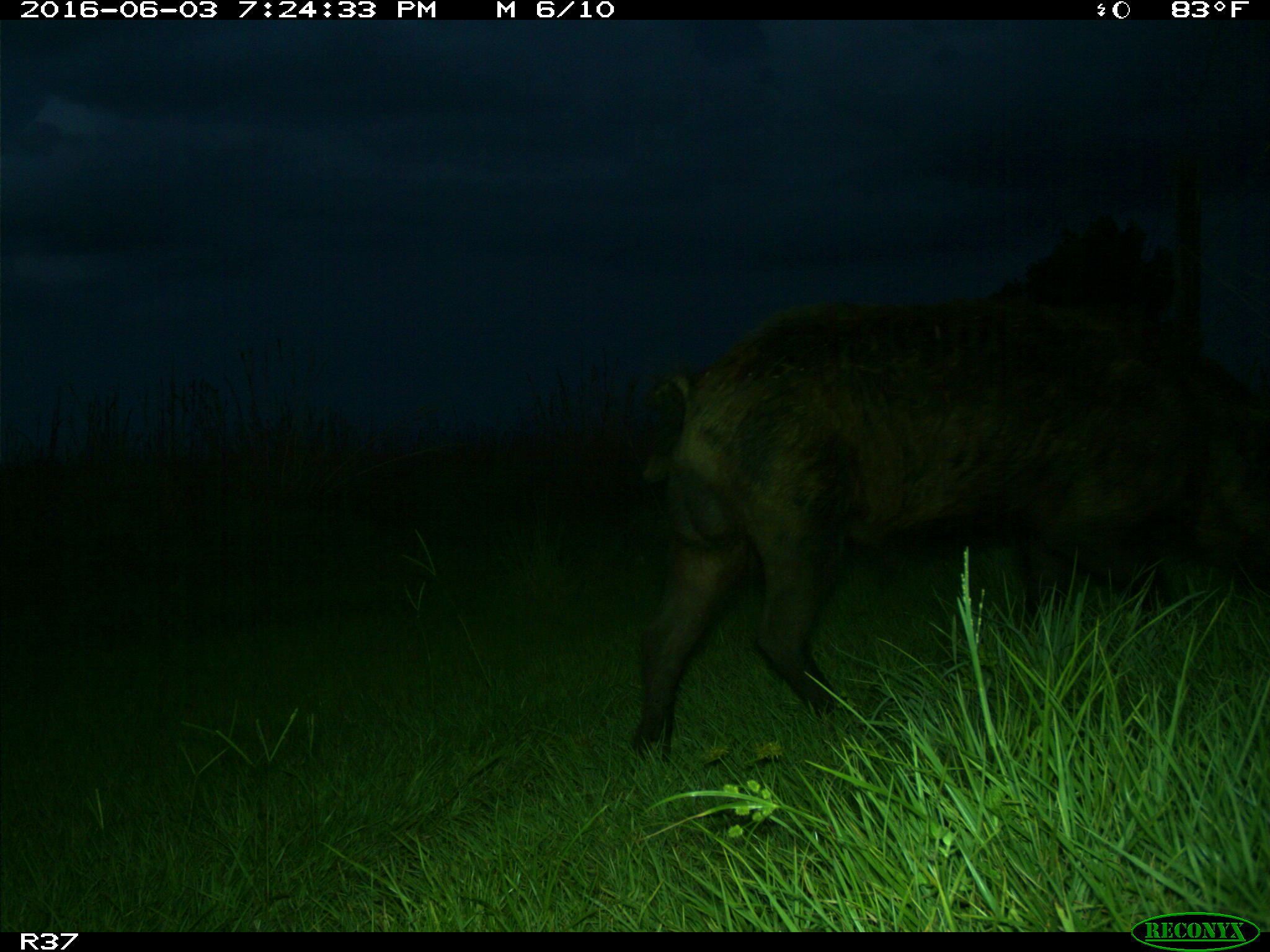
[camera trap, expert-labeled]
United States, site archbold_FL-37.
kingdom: Animalia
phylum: Chordata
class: Mammalia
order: Artiodactyla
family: Suidae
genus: Sus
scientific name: Sus scrofa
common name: wild boar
Sus scrofa (wild boar).